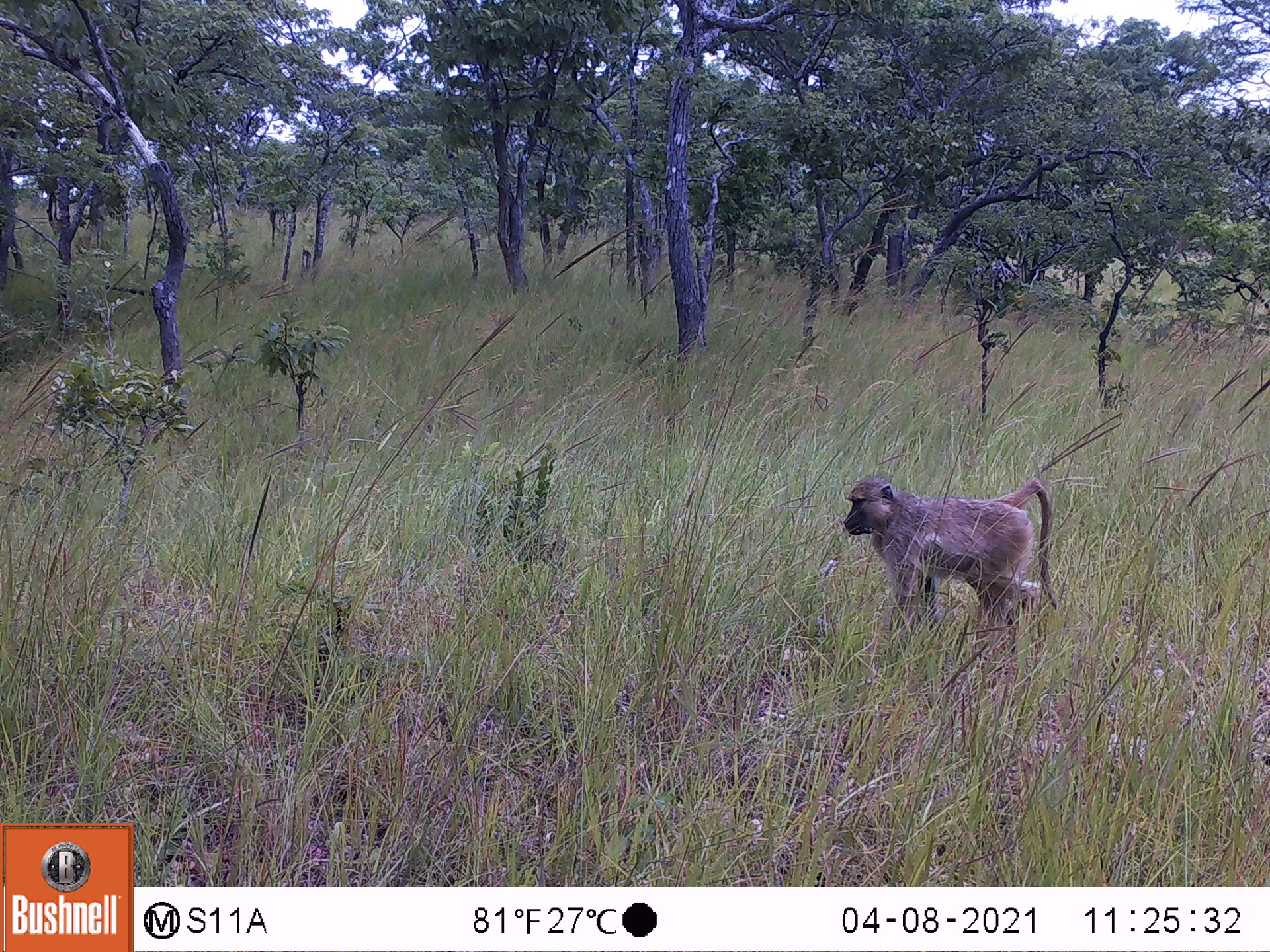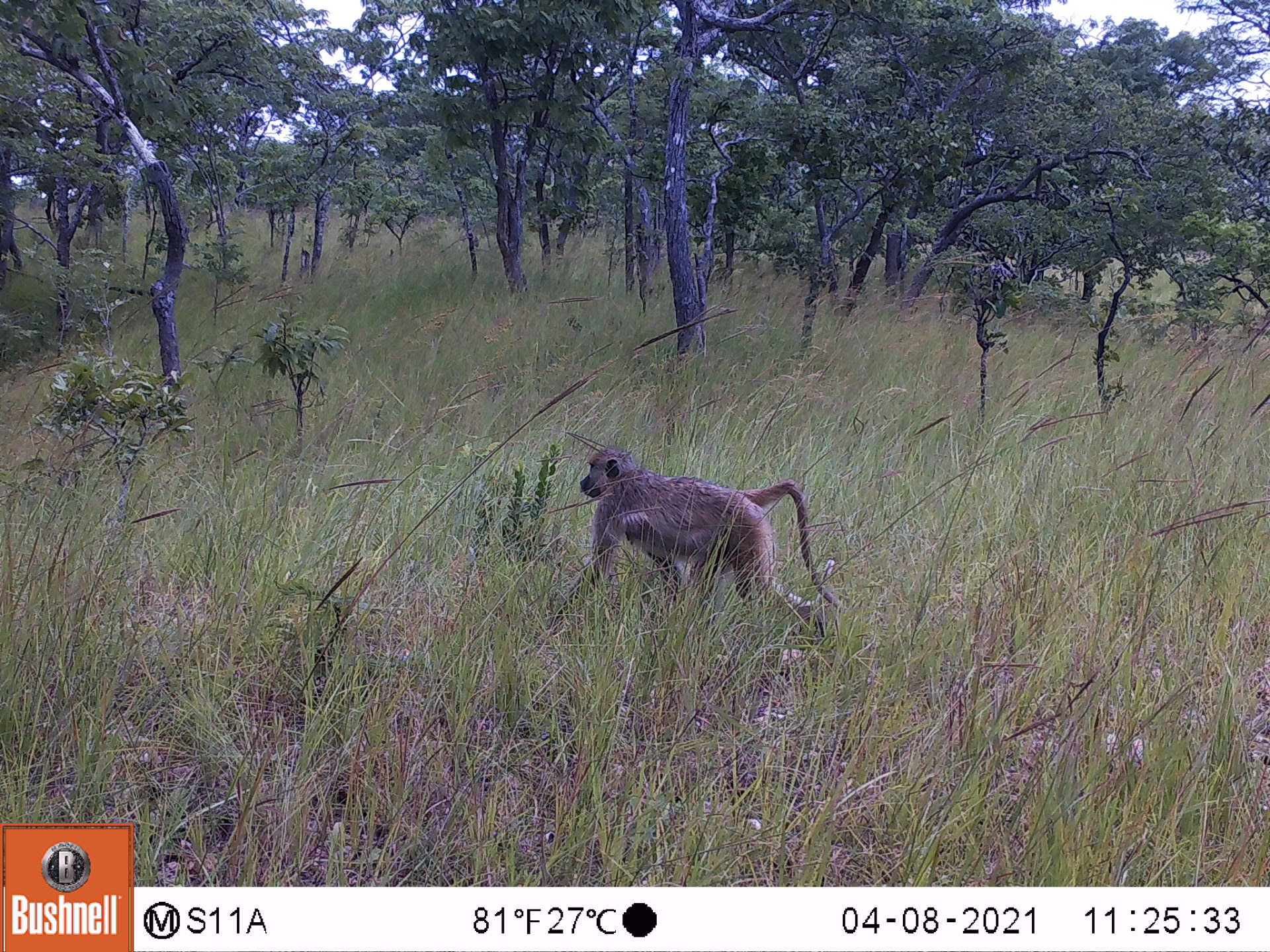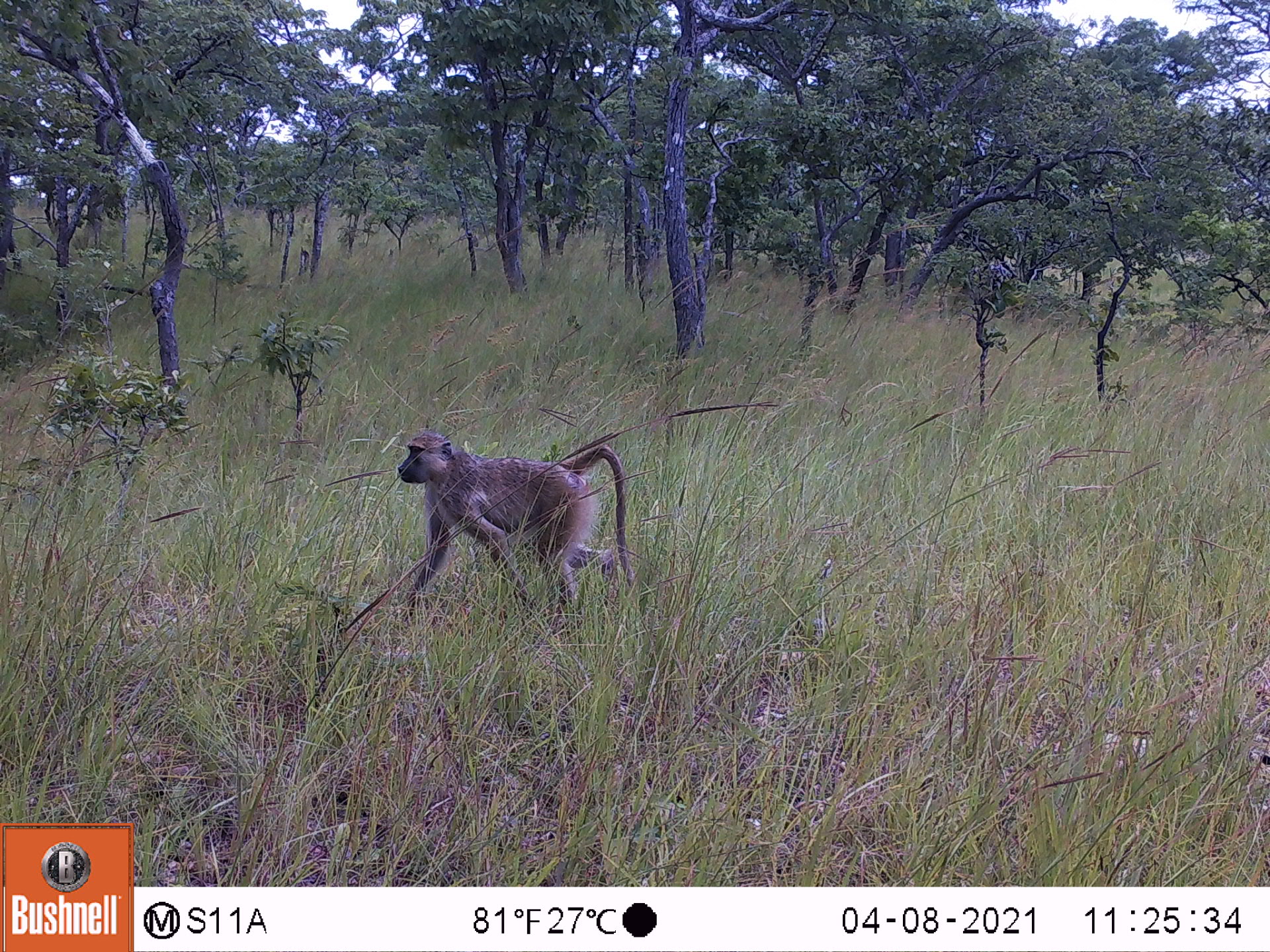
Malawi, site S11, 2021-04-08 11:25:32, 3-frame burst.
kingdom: Animalia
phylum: Chordata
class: Mammalia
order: Primates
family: Cercopithecidae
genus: Papio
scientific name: Papio cynocephalus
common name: yellow baboon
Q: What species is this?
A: Yellow baboon (Papio cynocephalus).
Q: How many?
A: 1.